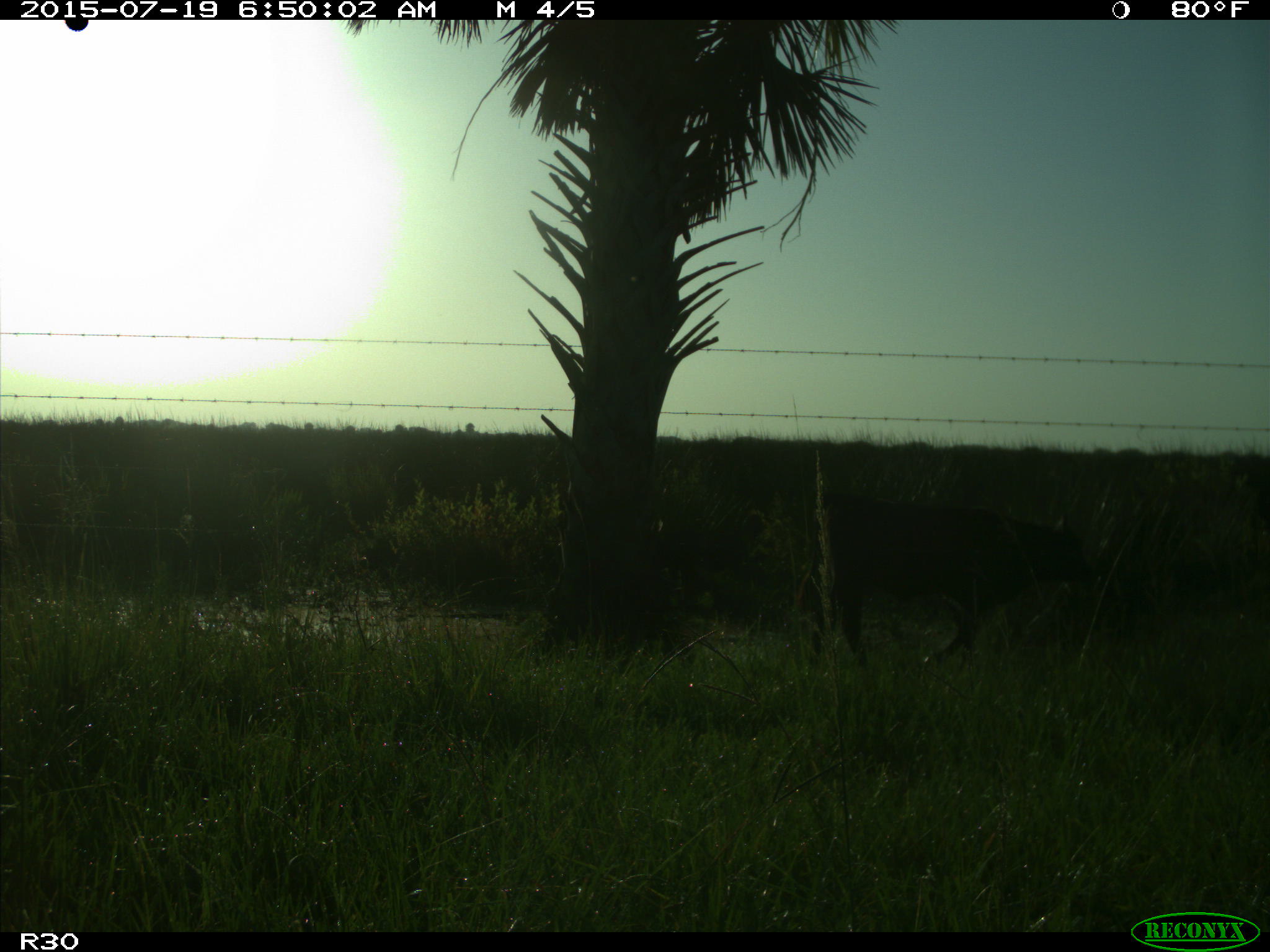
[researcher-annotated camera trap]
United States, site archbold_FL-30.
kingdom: Animalia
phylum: Chordata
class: Mammalia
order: Artiodactyla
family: Bovidae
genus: Bos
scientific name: Bos taurus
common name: domestic cow